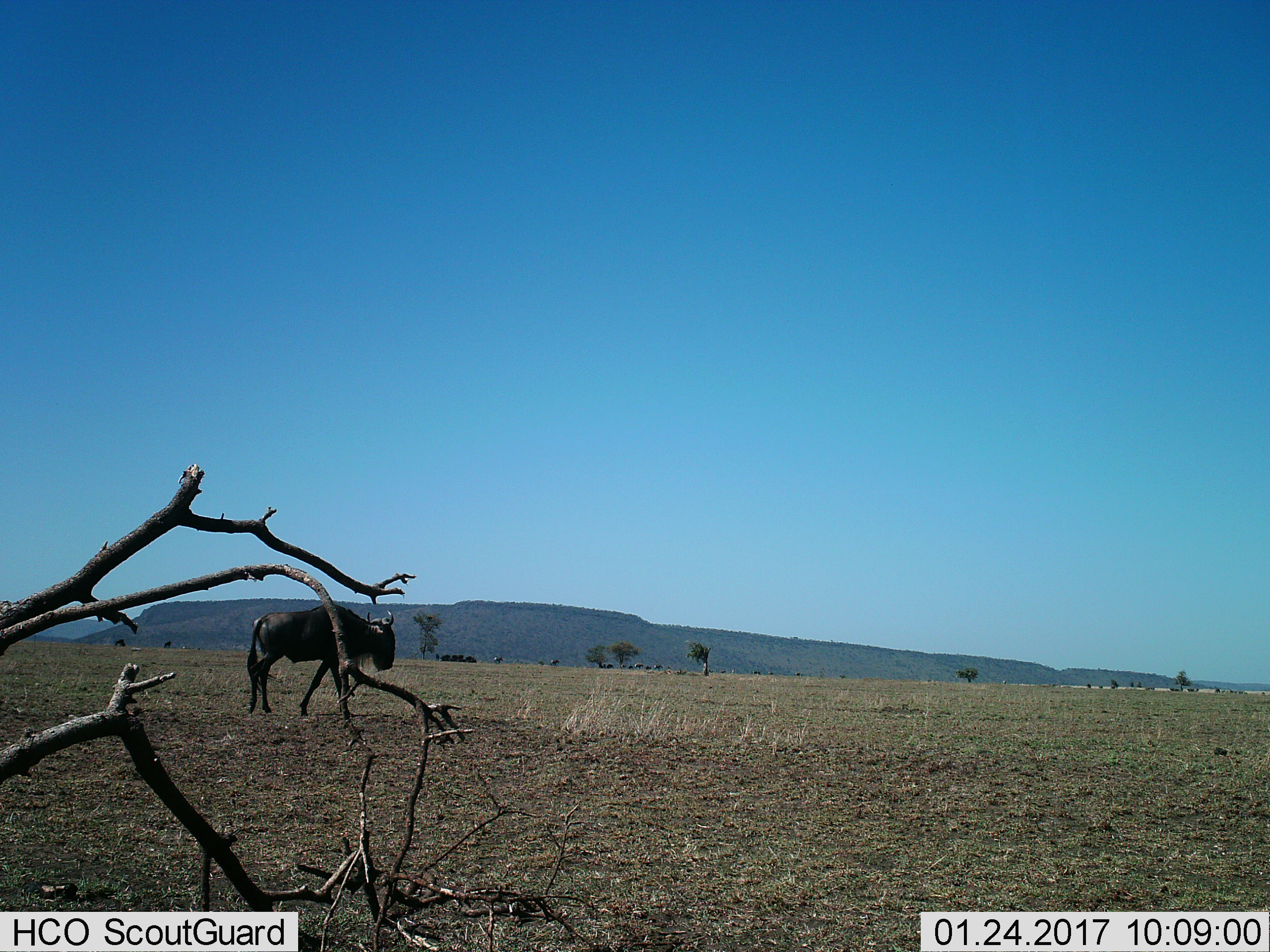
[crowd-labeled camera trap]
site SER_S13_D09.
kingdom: Animalia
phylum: Chordata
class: Mammalia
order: Artiodactyla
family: Bovidae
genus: Connochaetes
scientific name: Connochaetes taurinus taurinus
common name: blue wildebeest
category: wildebeestblue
Wildebeestblue (blue wildebeest) (Connochaetes taurinus taurinus), count 11-50. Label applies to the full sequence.